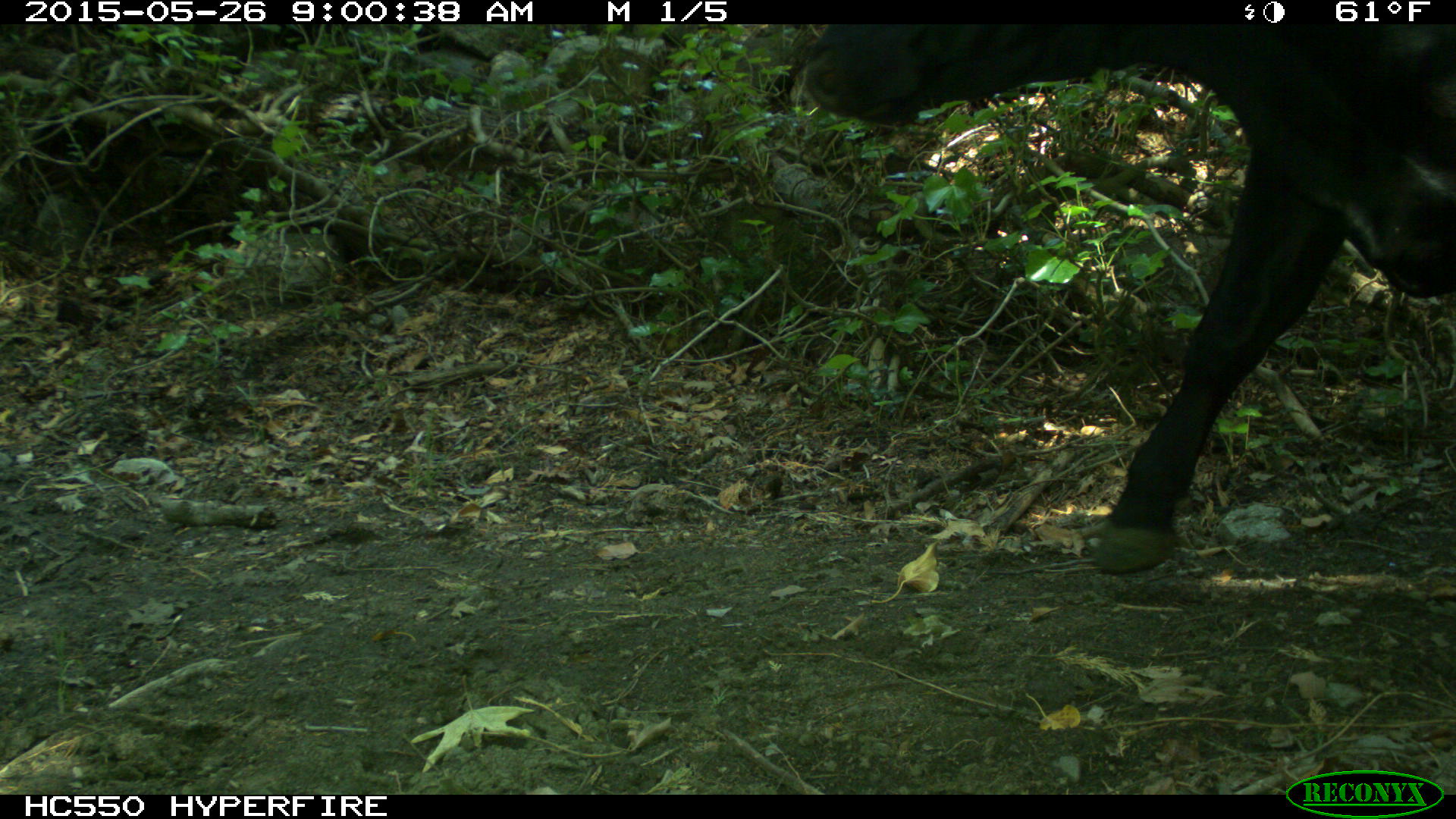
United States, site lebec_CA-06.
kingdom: Animalia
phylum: Chordata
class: Mammalia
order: Artiodactyla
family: Bovidae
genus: Bos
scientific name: Bos taurus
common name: domestic cow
Bos taurus (domestic cow).